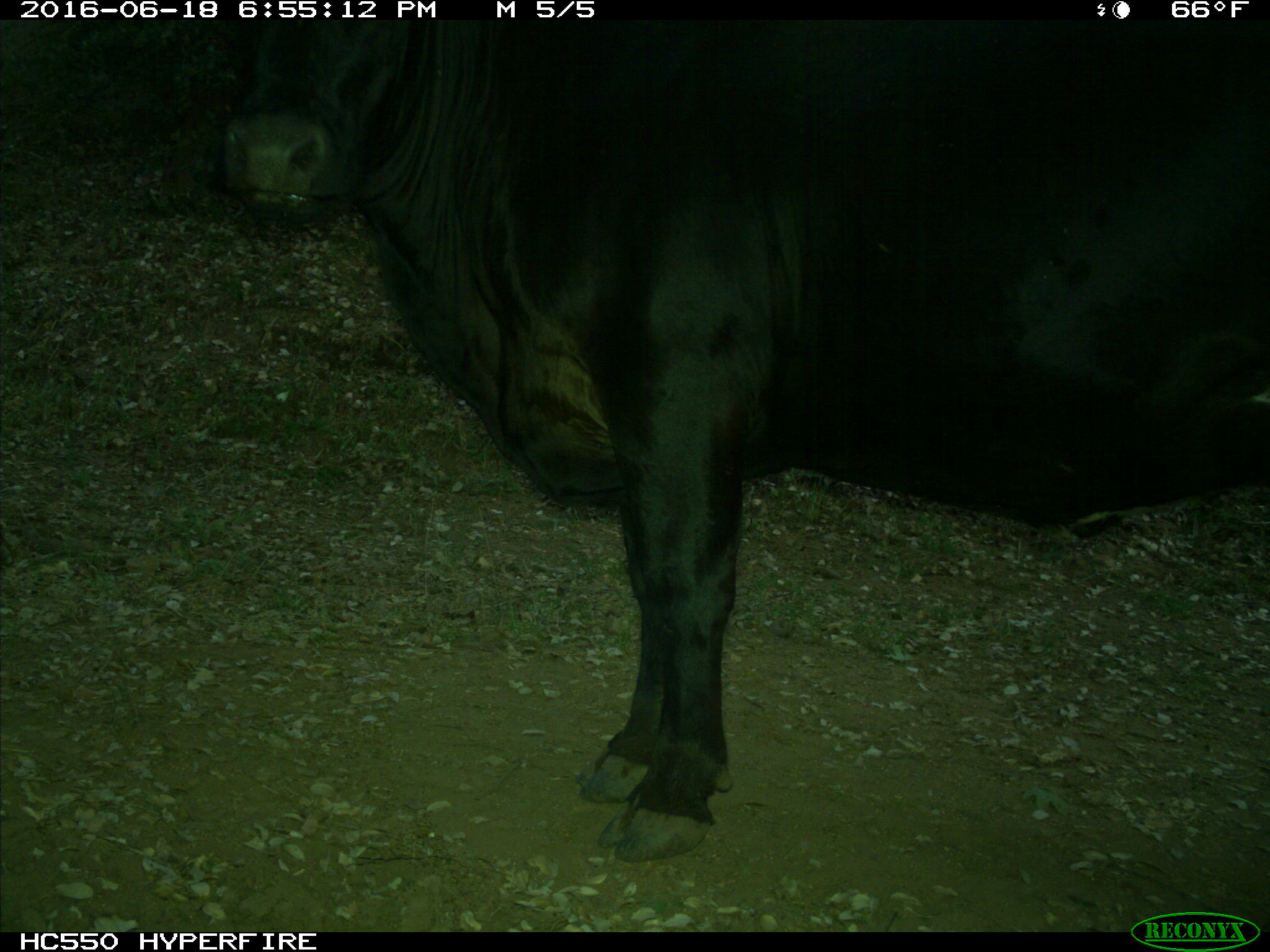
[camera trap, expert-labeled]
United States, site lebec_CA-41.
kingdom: Animalia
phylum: Chordata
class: Mammalia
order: Artiodactyla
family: Bovidae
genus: Bos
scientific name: Bos taurus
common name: domestic cow